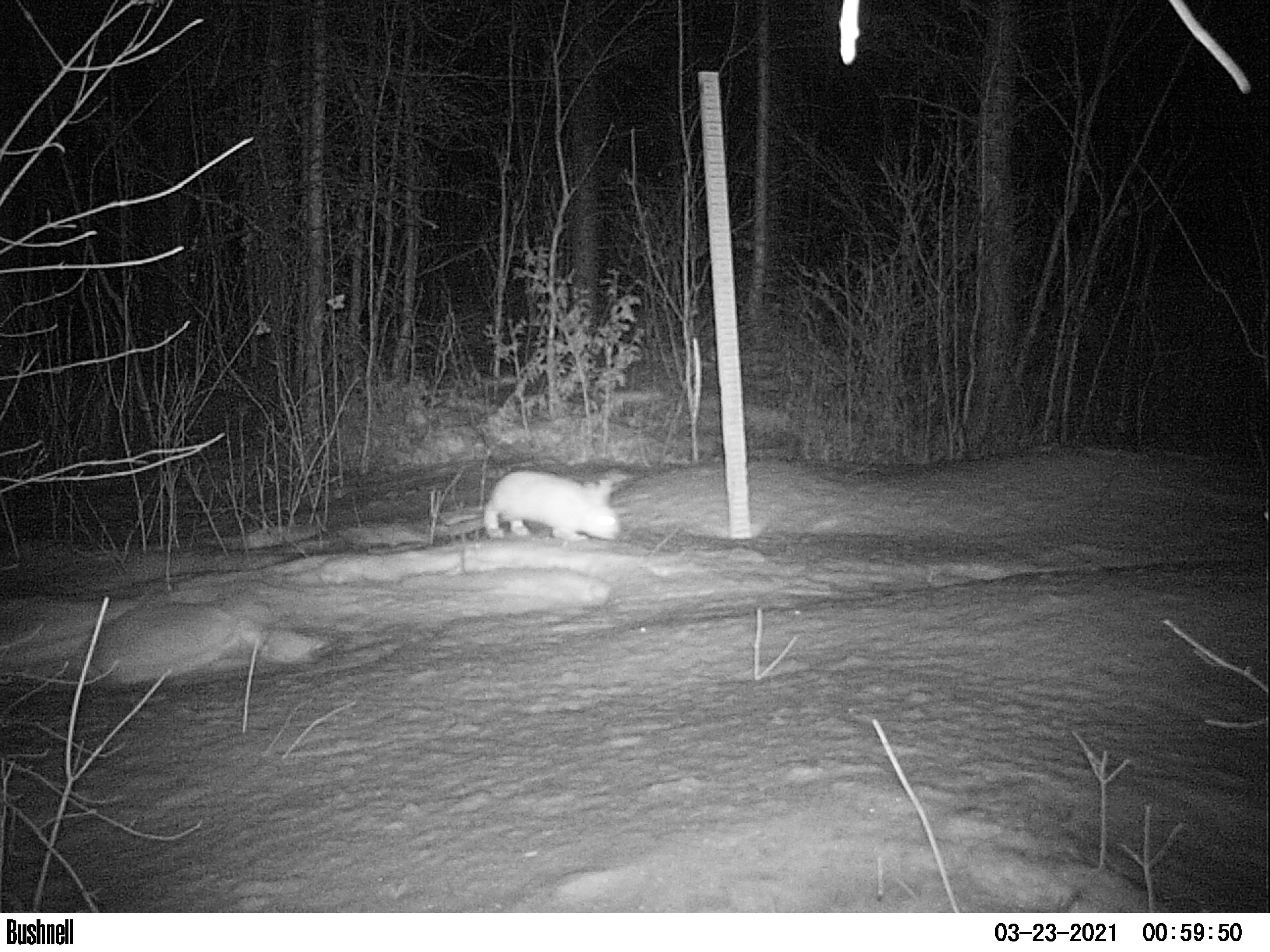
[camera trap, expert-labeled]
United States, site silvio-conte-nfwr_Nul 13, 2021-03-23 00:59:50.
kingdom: Animalia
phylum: Chordata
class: Mammalia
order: Lagomorpha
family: Leporidae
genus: Lepus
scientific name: Lepus americanus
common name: snowshoe hare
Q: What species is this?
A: Snowshoe hare (Lepus americanus).